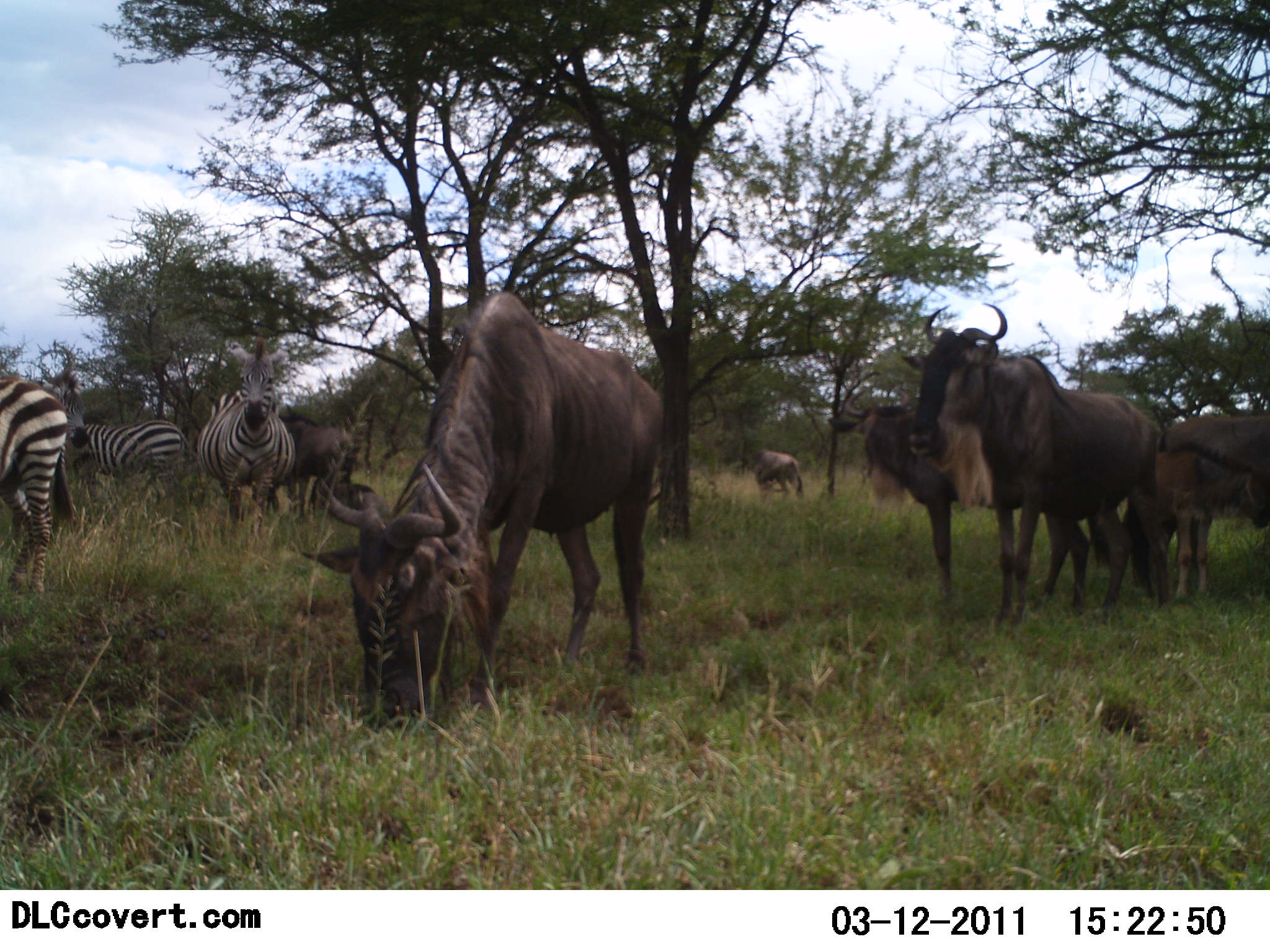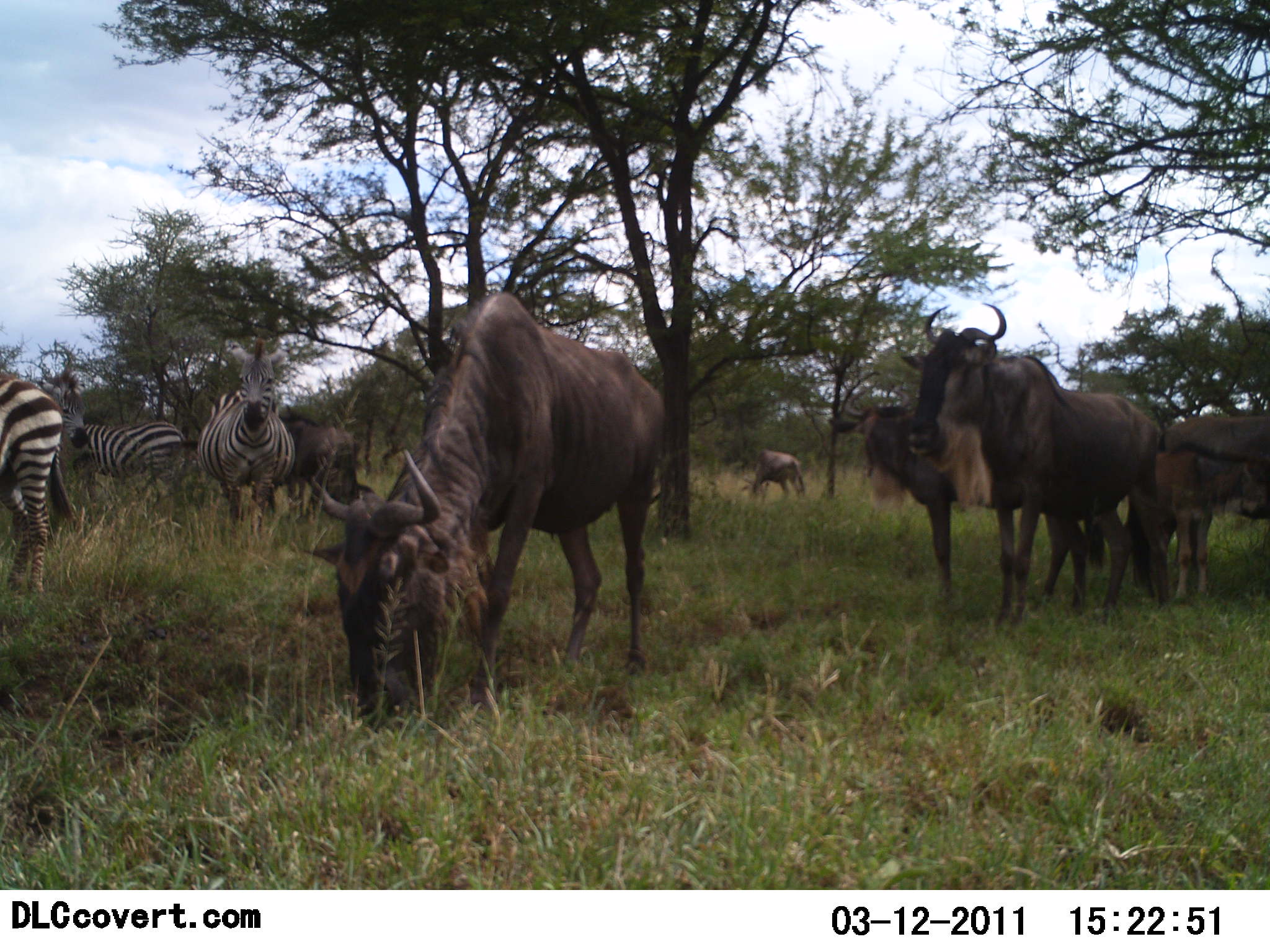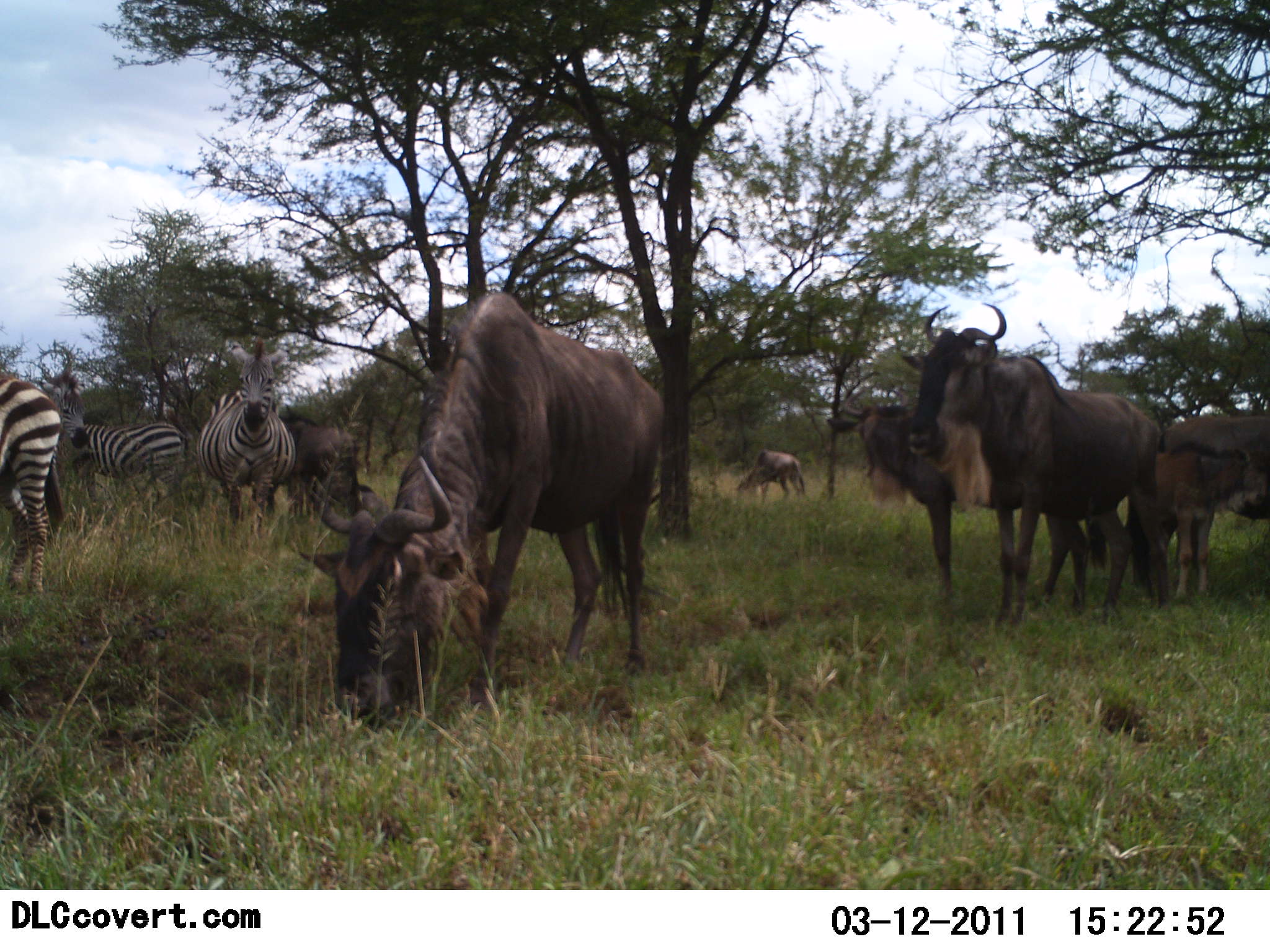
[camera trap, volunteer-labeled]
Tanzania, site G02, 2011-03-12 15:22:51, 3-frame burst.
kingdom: Animalia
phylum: Chordata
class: Mammalia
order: Artiodactyla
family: Bovidae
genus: Connochaetes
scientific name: Connochaetes taurinus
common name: blue wildebeest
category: wildebeest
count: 6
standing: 91%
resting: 9%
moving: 0%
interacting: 0%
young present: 9%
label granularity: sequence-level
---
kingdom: Animalia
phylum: Chordata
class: Mammalia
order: Perissodactyla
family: Equidae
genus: Equus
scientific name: Equus quagga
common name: plains zebra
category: zebra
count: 3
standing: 90%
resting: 0%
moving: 0%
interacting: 0%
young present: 0%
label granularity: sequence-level